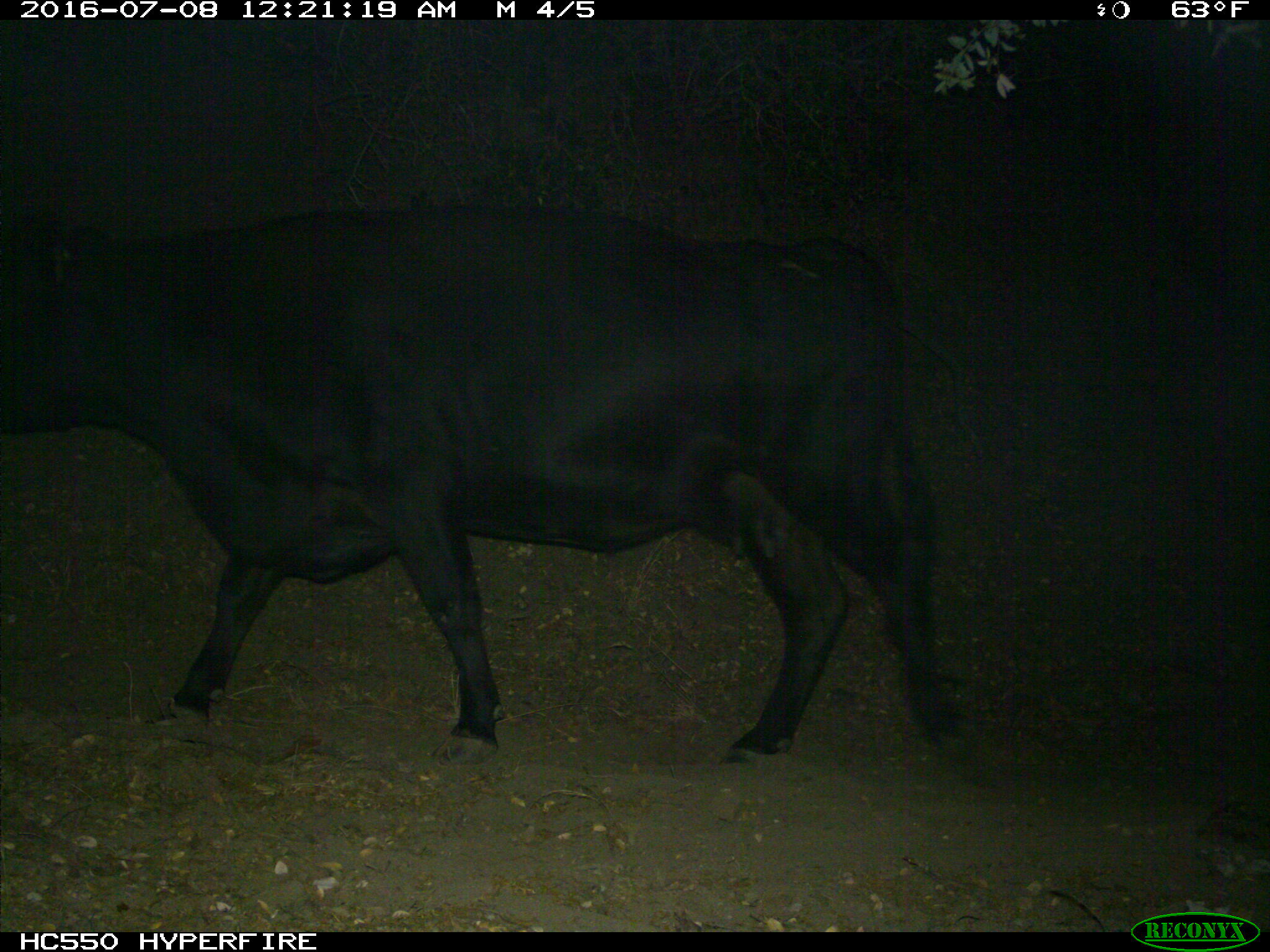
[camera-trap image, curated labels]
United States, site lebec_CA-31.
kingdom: Animalia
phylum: Chordata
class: Mammalia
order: Artiodactyla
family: Bovidae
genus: Bos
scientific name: Bos taurus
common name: domestic cow